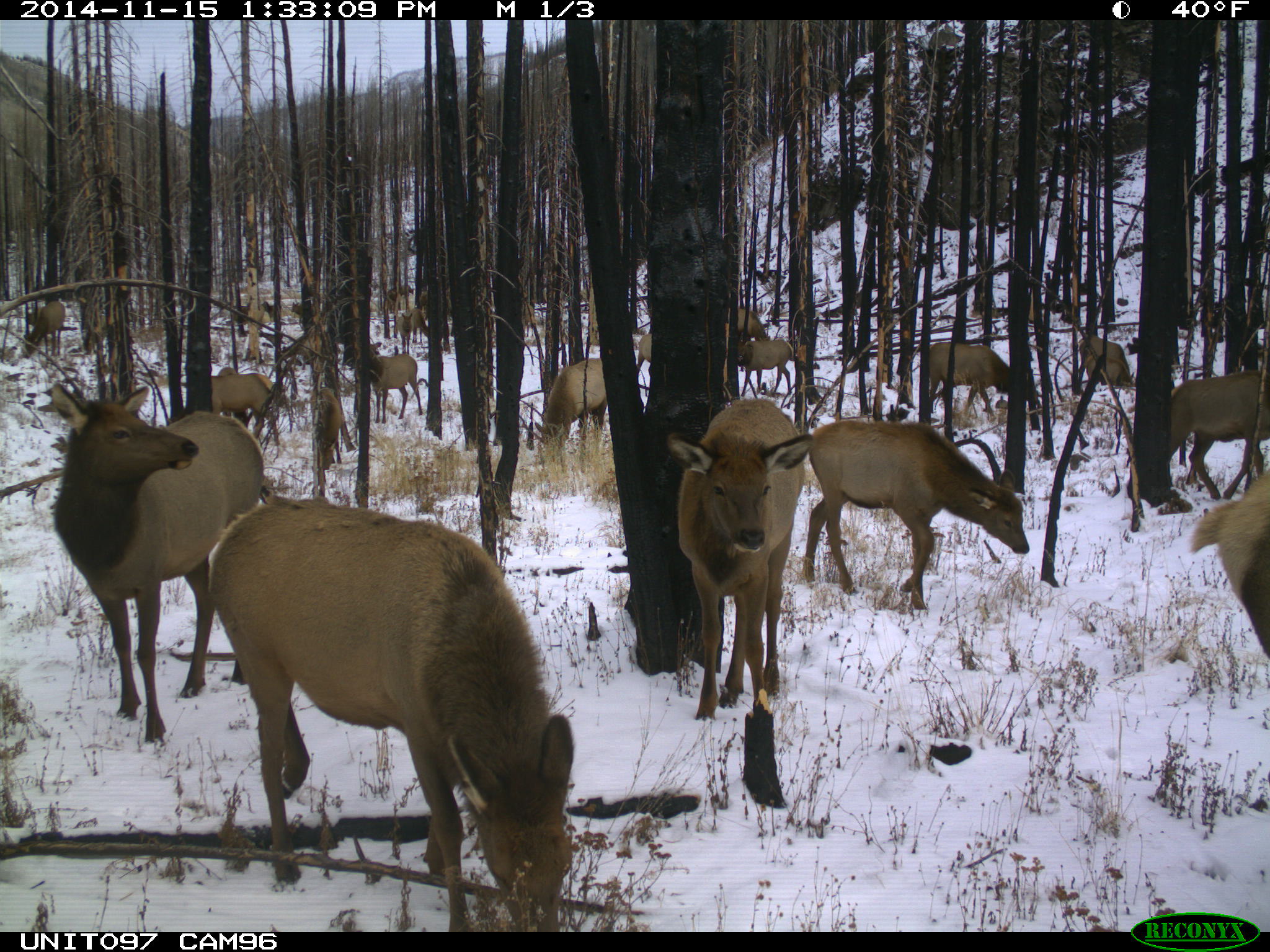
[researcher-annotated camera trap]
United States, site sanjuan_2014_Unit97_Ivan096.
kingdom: Animalia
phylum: Chordata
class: Mammalia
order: Artiodactyla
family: Cervidae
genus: Cervus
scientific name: Cervus elaphus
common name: red deer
Cervus elaphus (red deer).